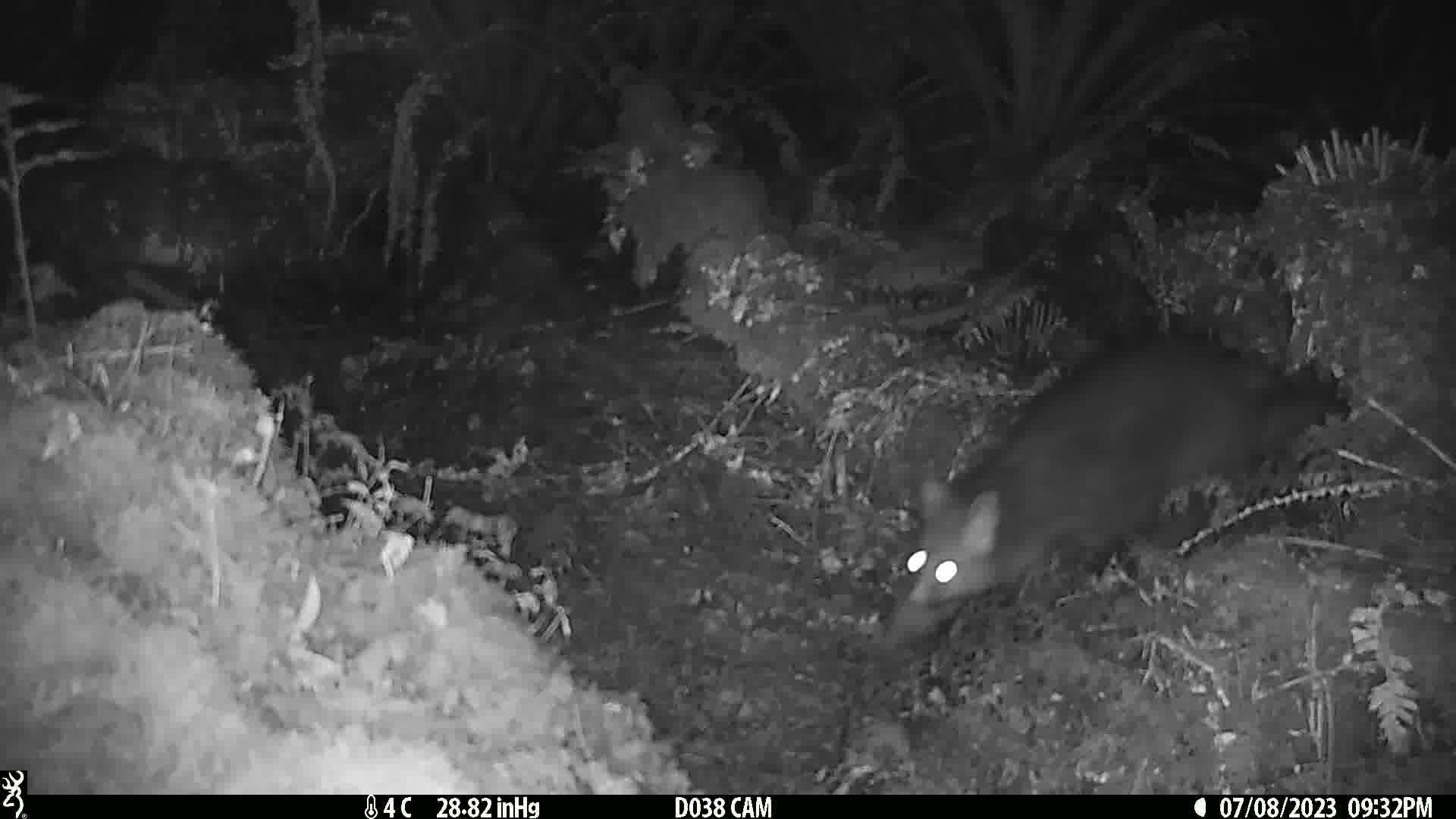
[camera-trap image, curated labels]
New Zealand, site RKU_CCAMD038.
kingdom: Animalia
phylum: Chordata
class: Mammalia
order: Diprotodontia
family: Phalangeridae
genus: Trichosurus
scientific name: Trichosurus vulpecula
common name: common brushtail possum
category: possum